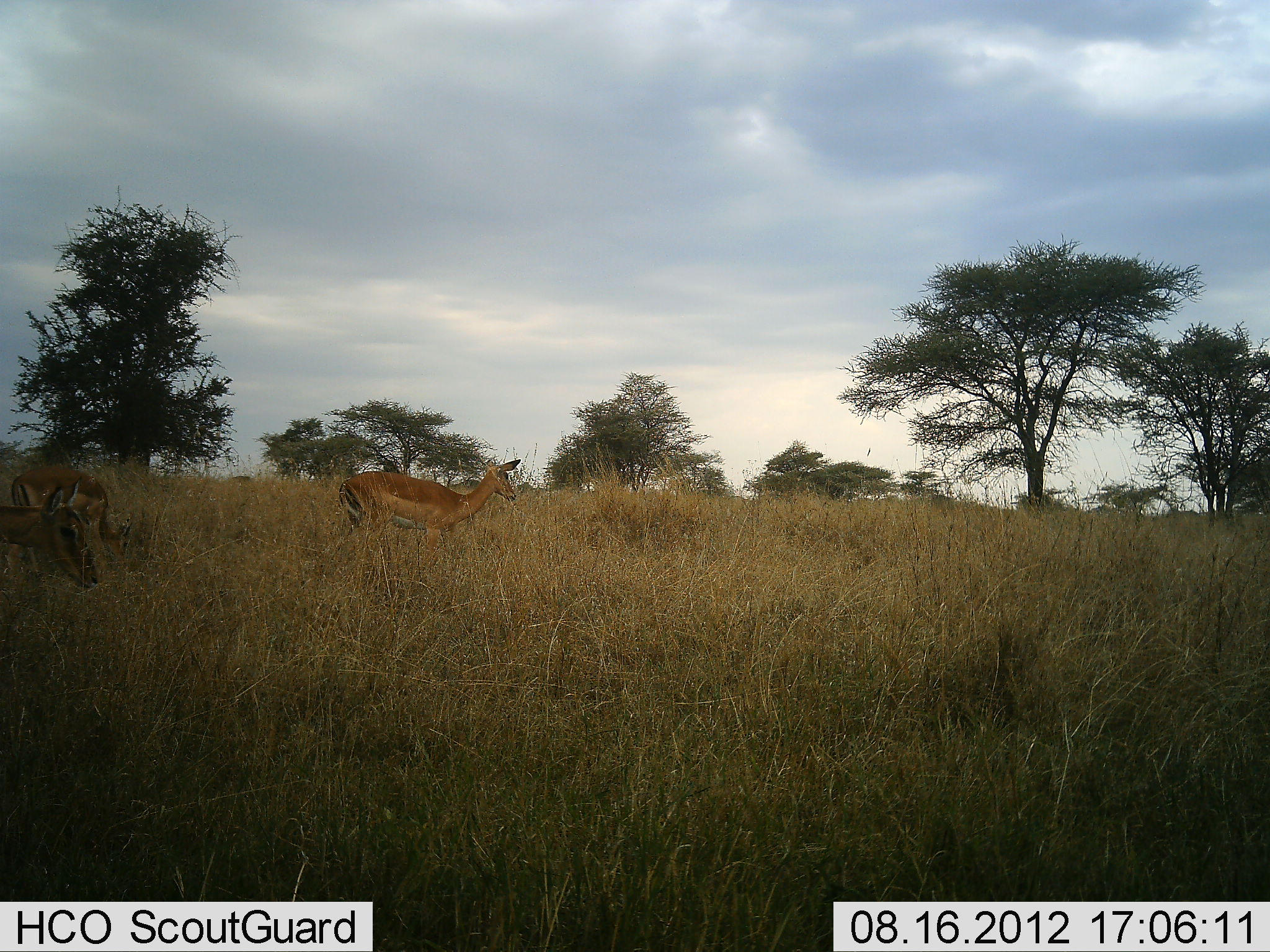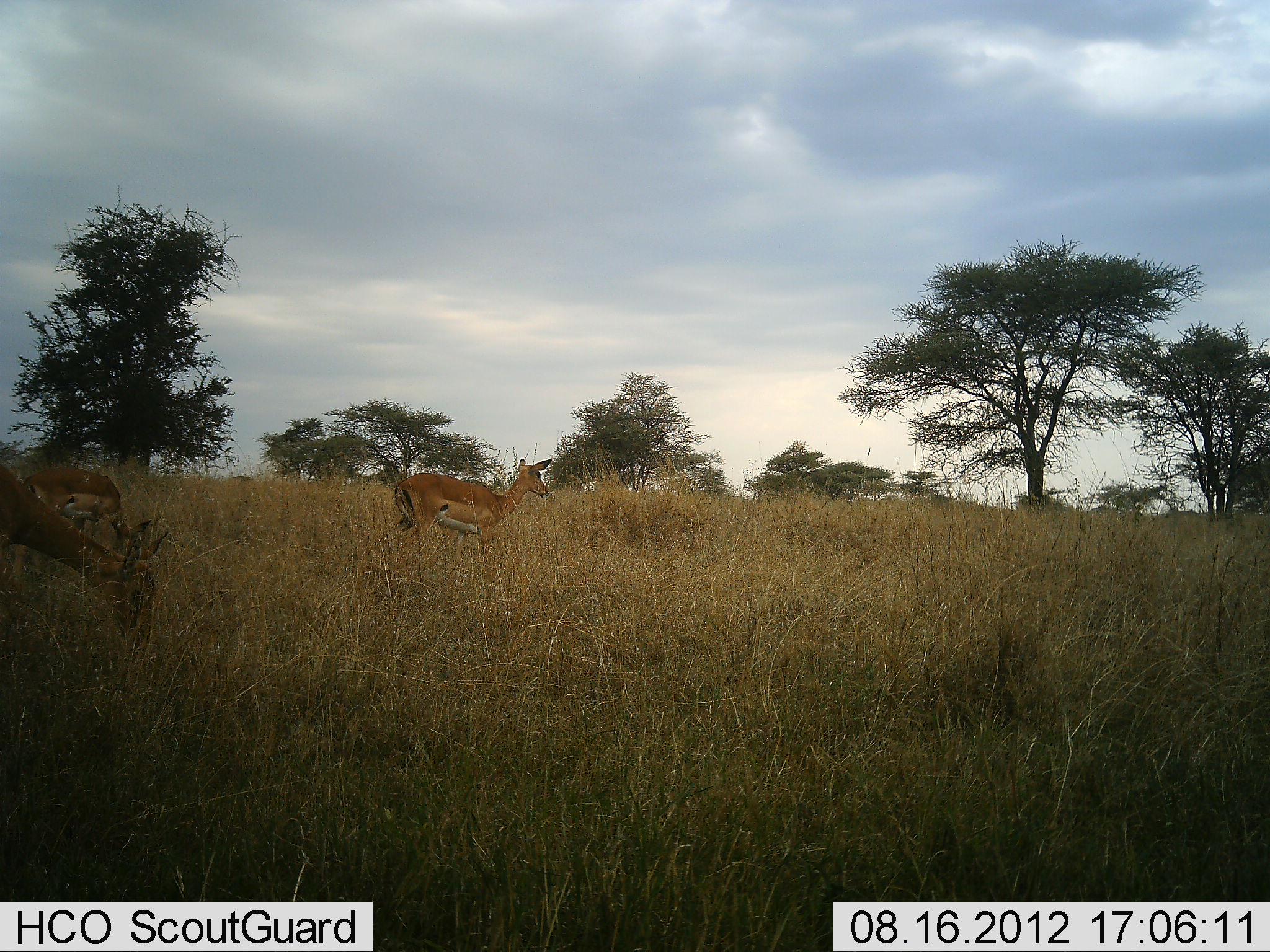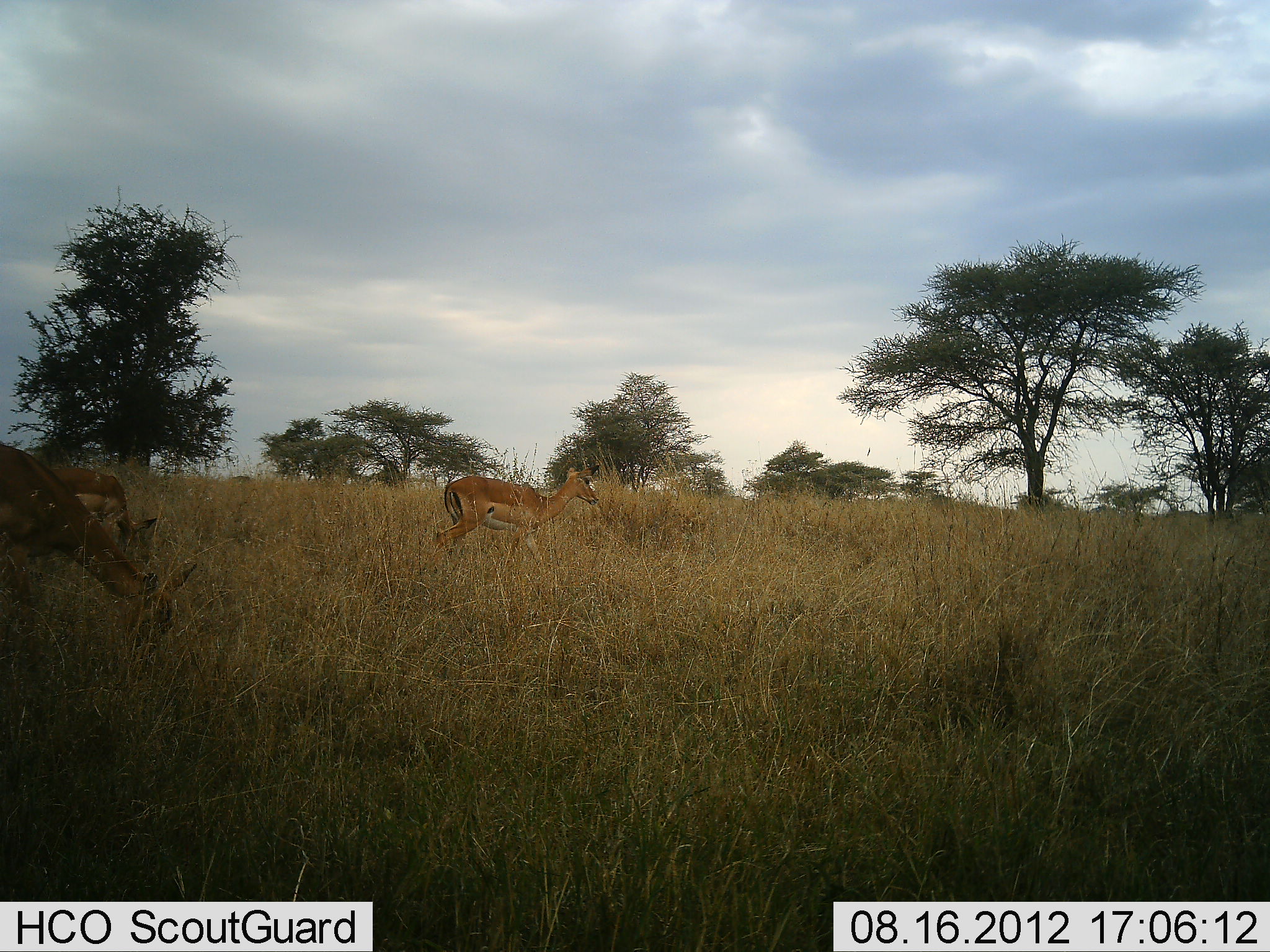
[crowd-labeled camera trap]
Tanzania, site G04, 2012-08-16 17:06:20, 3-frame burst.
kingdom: Animalia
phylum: Chordata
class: Mammalia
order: Artiodactyla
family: Bovidae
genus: Aepyceros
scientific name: Aepyceros melampus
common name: impala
Impala (Aepyceros melampus), count 3. Behavior (volunteer vote fractions): standing 50%, resting 0%, moving 60%, interacting 0%. Young present (vote fraction): 0%. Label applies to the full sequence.